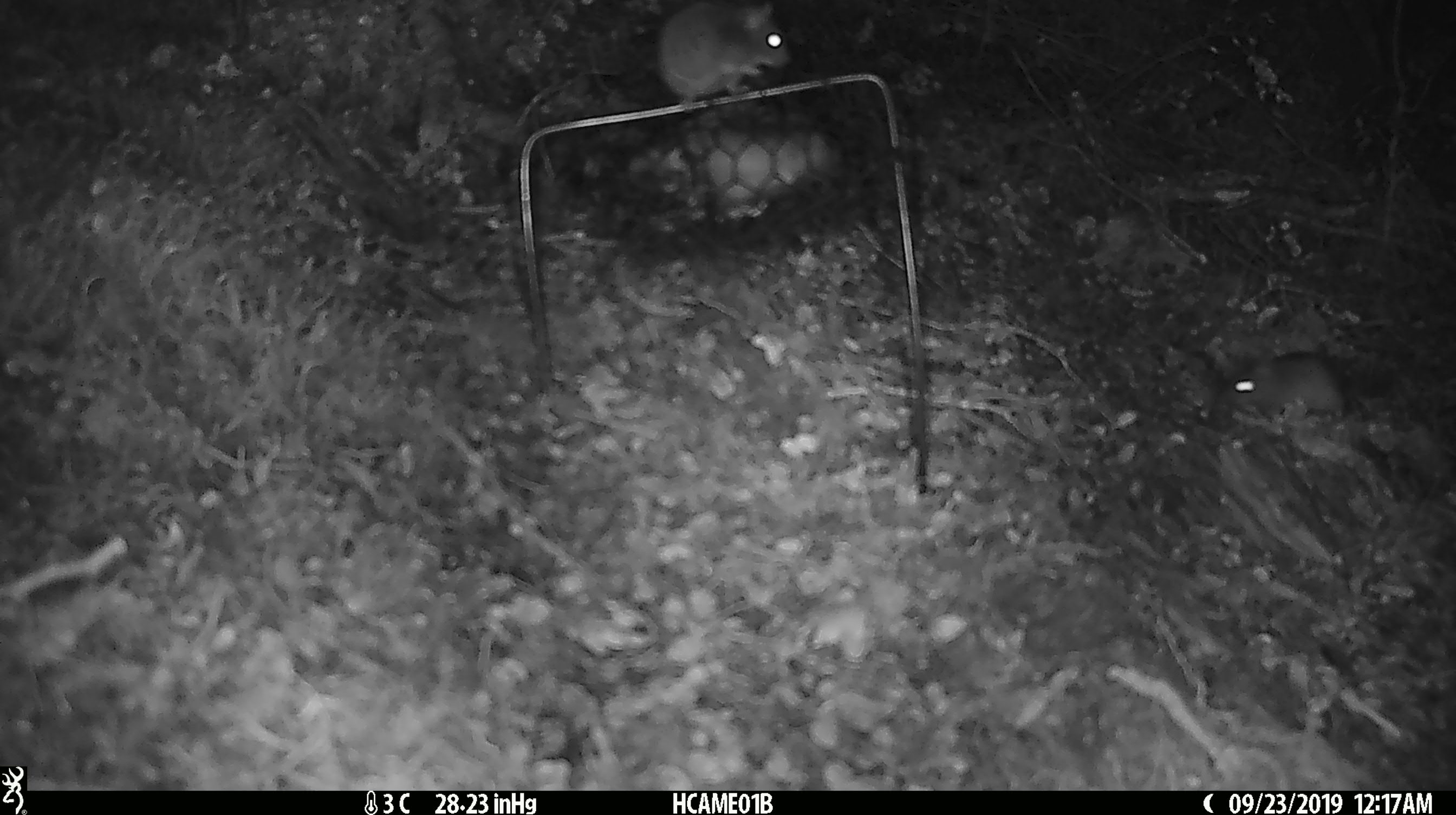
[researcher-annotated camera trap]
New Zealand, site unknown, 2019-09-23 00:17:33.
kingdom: Animalia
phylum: Chordata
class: Mammalia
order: Rodentia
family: Muridae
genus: Mus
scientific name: Mus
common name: mouse